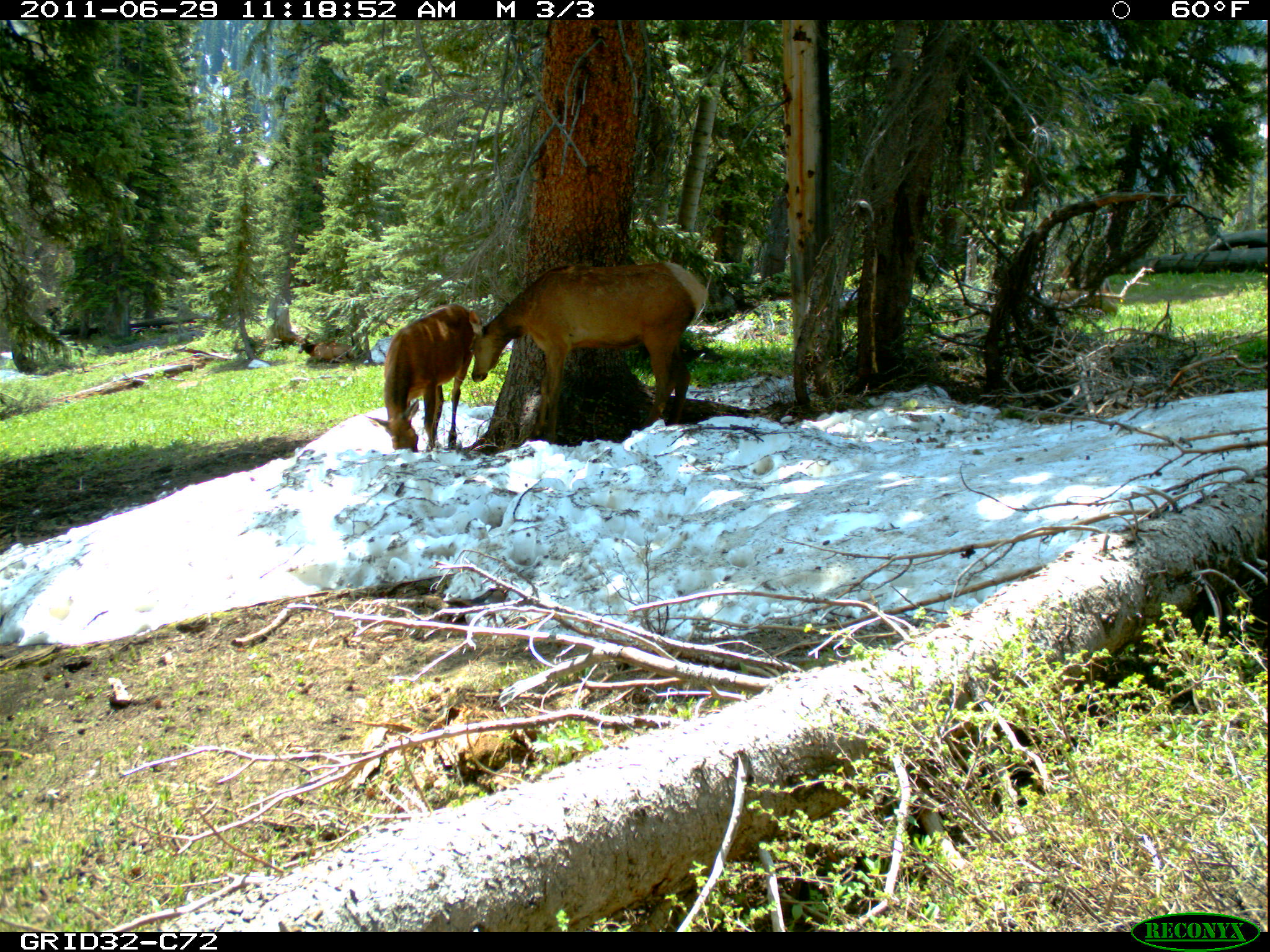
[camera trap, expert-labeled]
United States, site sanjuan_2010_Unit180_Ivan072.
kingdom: Animalia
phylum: Chordata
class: Mammalia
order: Artiodactyla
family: Cervidae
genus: Cervus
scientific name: Cervus elaphus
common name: red deer